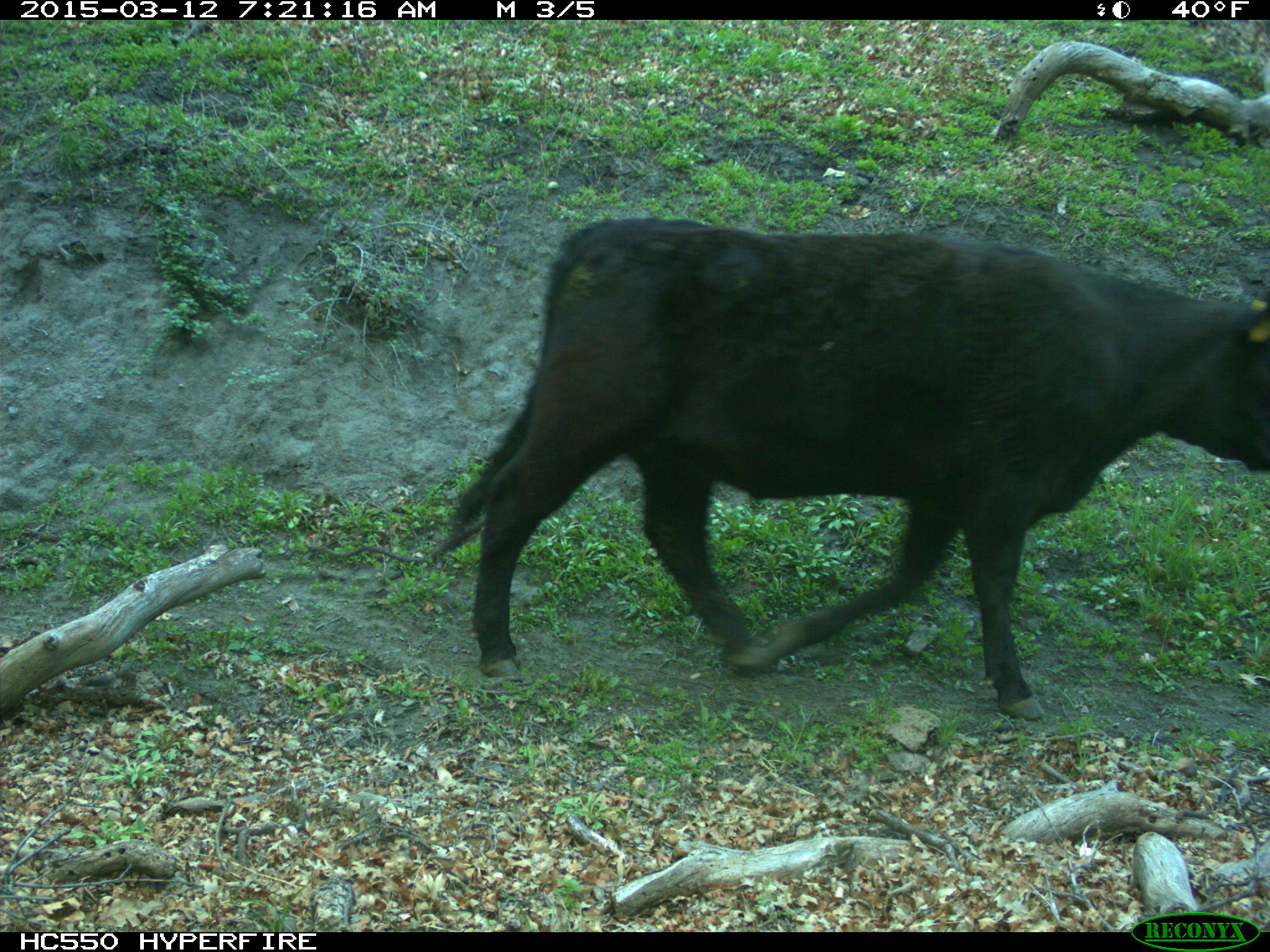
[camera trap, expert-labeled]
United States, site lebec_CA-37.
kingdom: Animalia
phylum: Chordata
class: Mammalia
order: Artiodactyla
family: Bovidae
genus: Bos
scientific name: Bos taurus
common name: domestic cow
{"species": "Bos taurus (domestic cow)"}